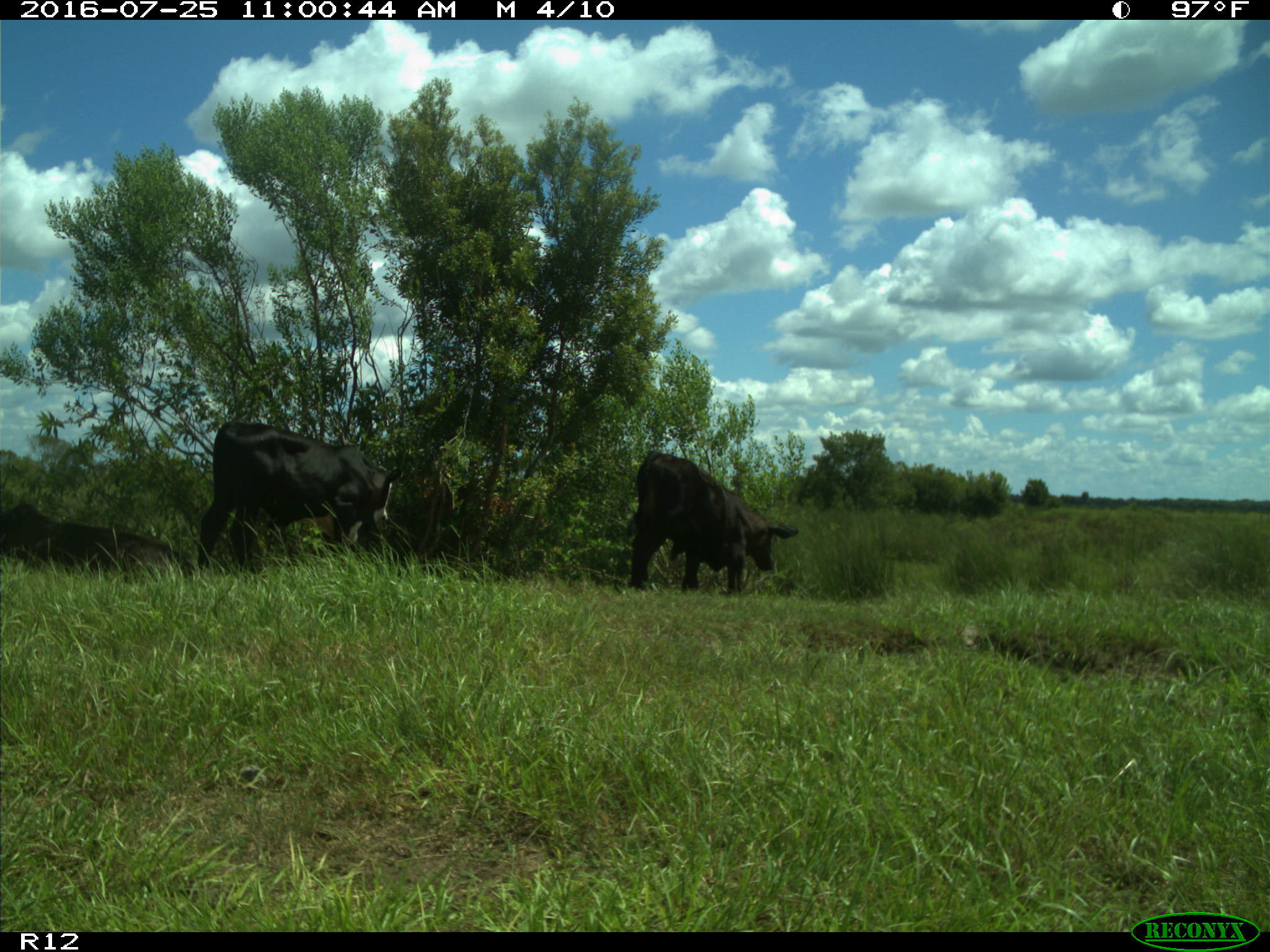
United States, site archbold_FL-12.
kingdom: Animalia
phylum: Chordata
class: Mammalia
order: Artiodactyla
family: Bovidae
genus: Bos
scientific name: Bos taurus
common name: domestic cow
Bos taurus (domestic cow).